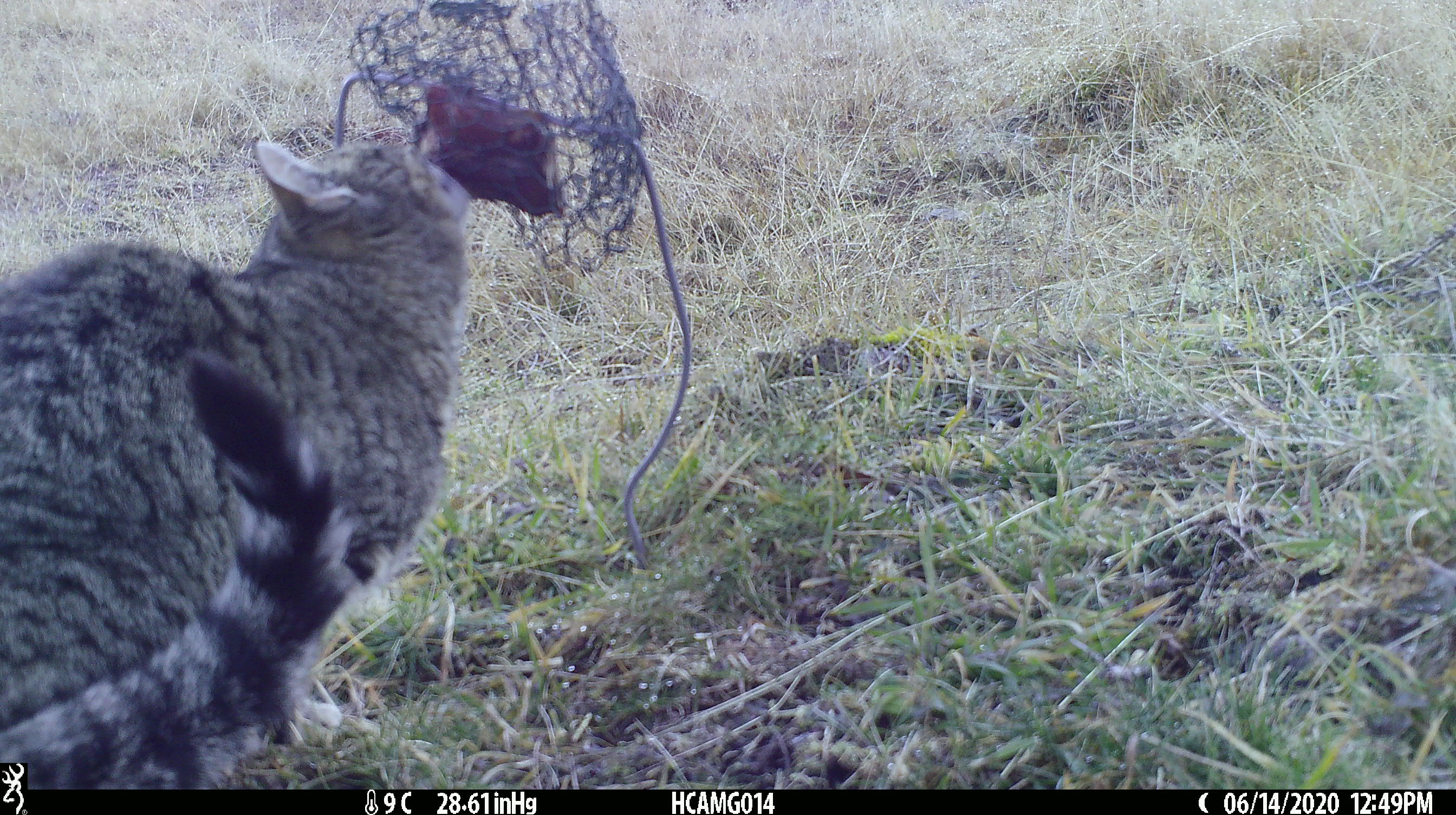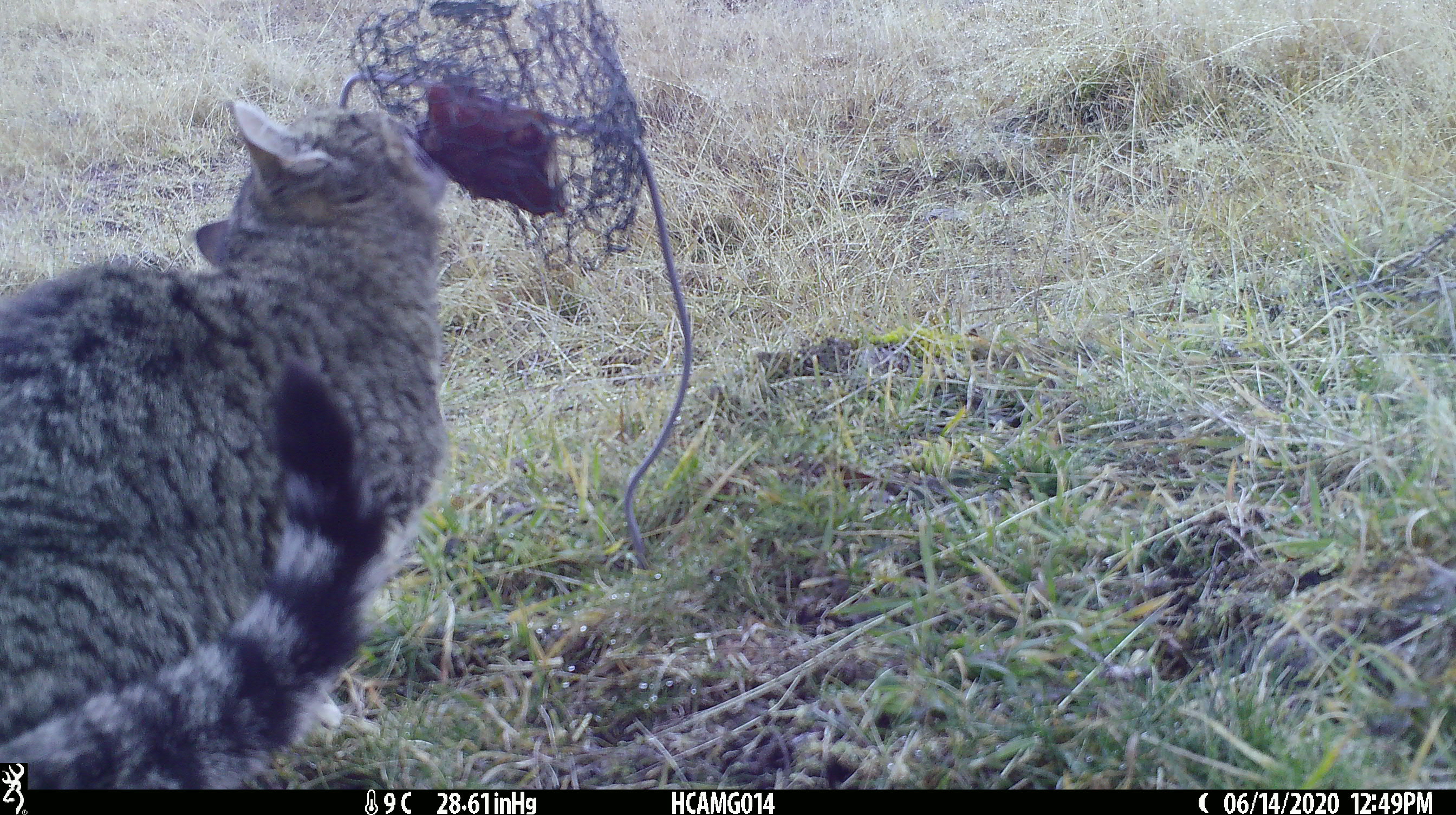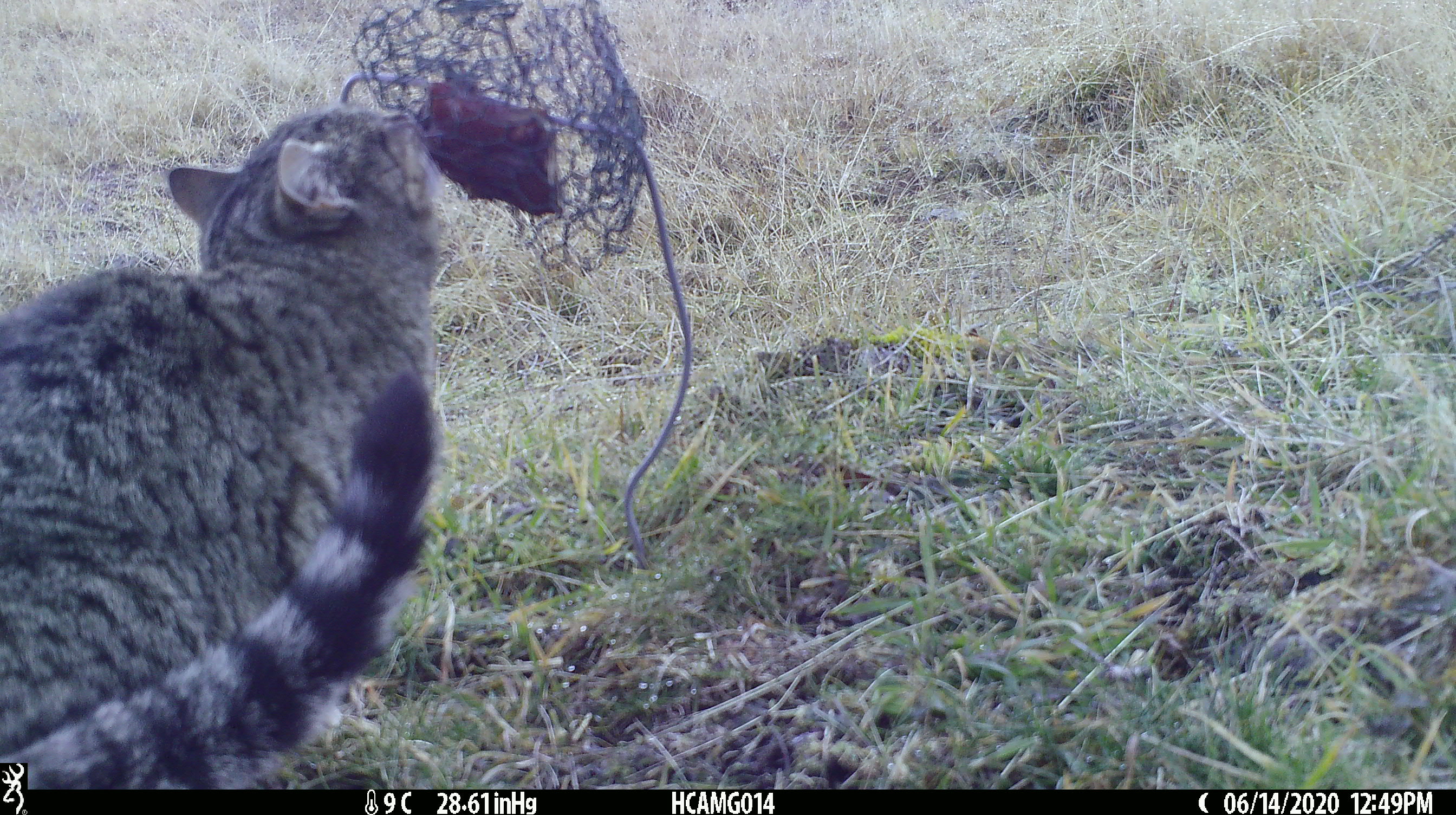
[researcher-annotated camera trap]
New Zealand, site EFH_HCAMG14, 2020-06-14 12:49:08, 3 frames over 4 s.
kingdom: Animalia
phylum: Chordata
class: Mammalia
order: Carnivora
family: Felidae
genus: Felis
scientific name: Felis catus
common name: domestic cat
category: cat